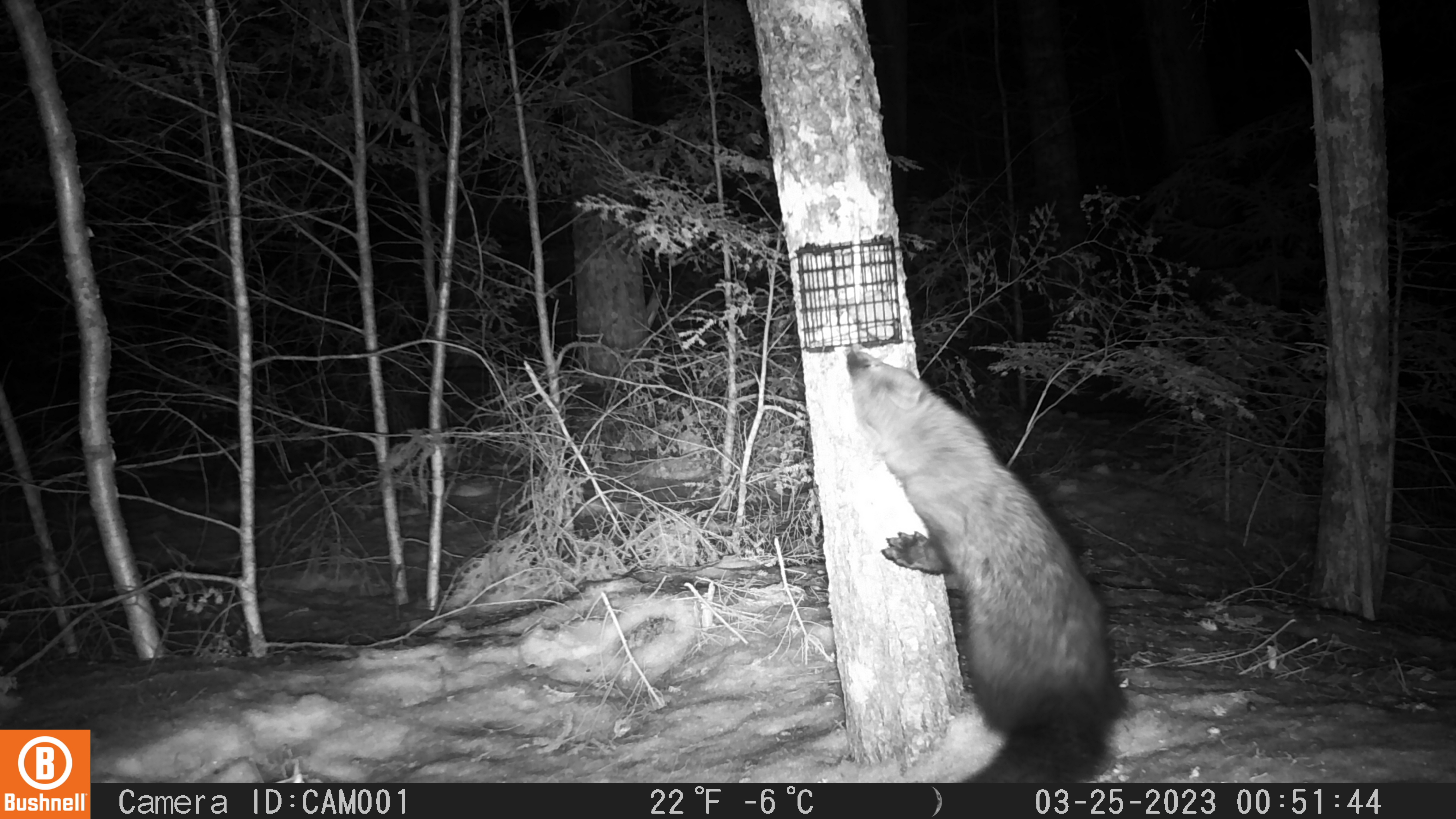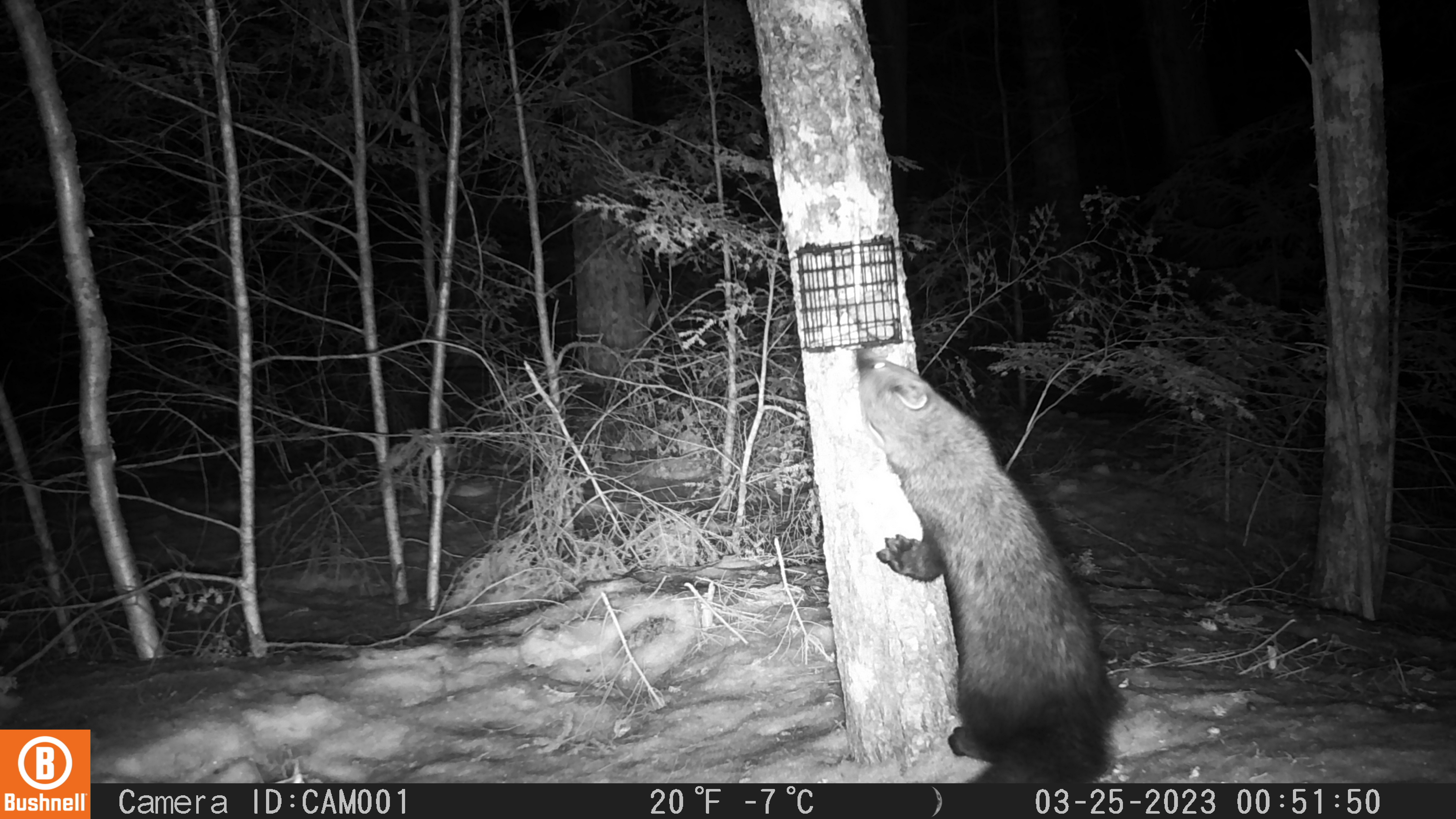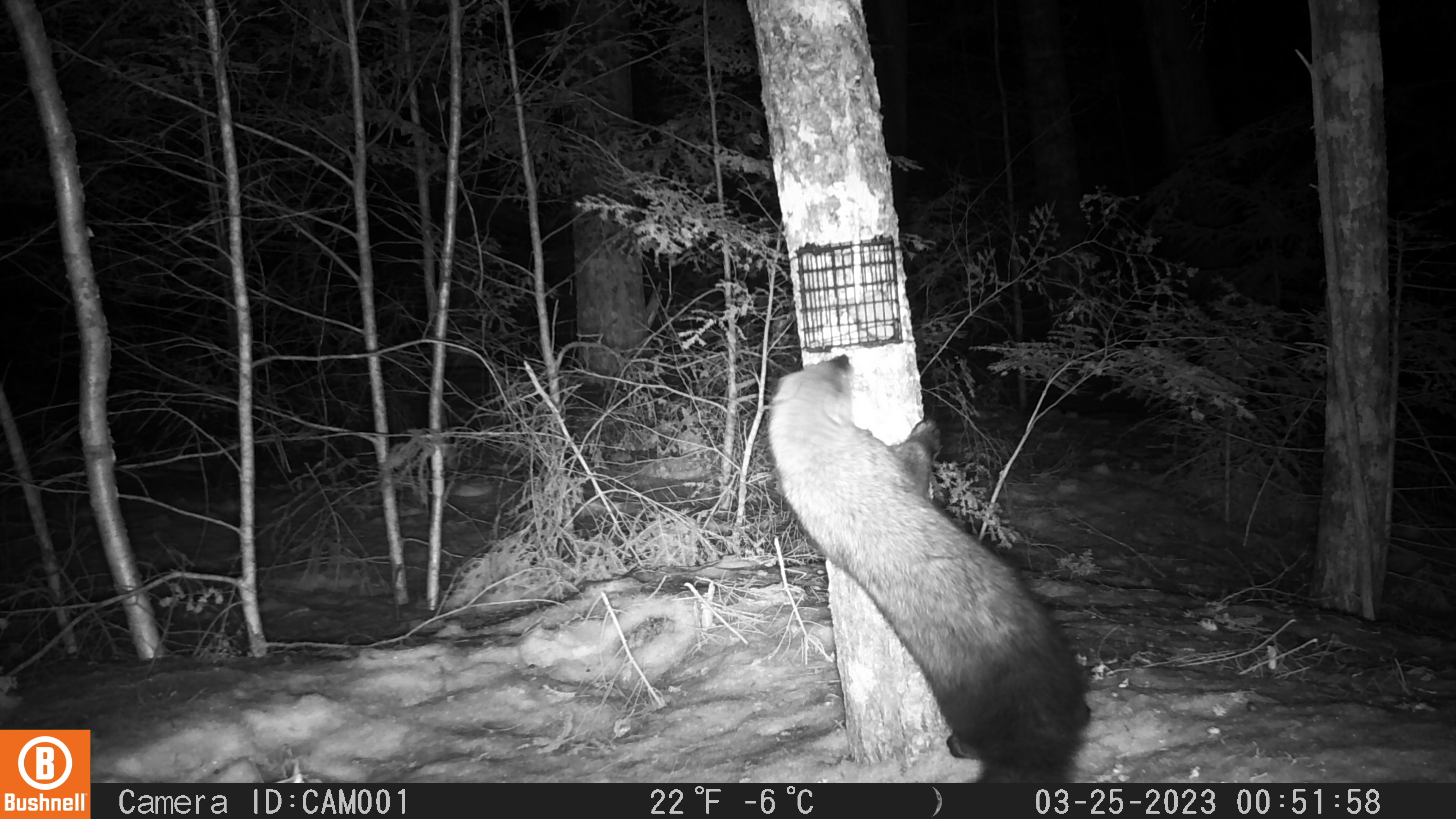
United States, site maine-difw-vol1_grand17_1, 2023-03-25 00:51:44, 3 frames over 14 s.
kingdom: Animalia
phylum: Chordata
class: Mammalia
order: Carnivora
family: Mustelidae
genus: Pekania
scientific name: Pekania pennanti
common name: fisher